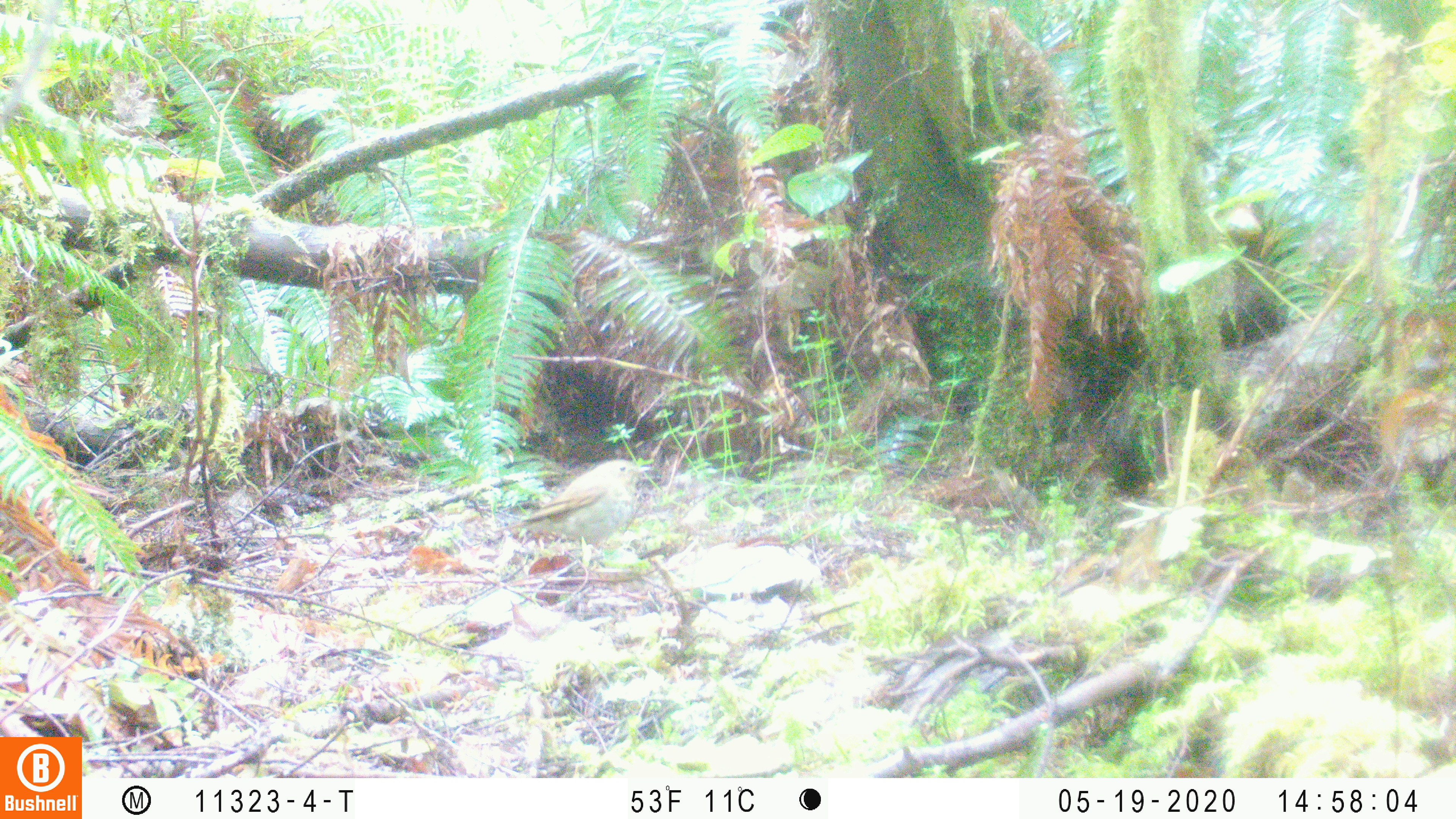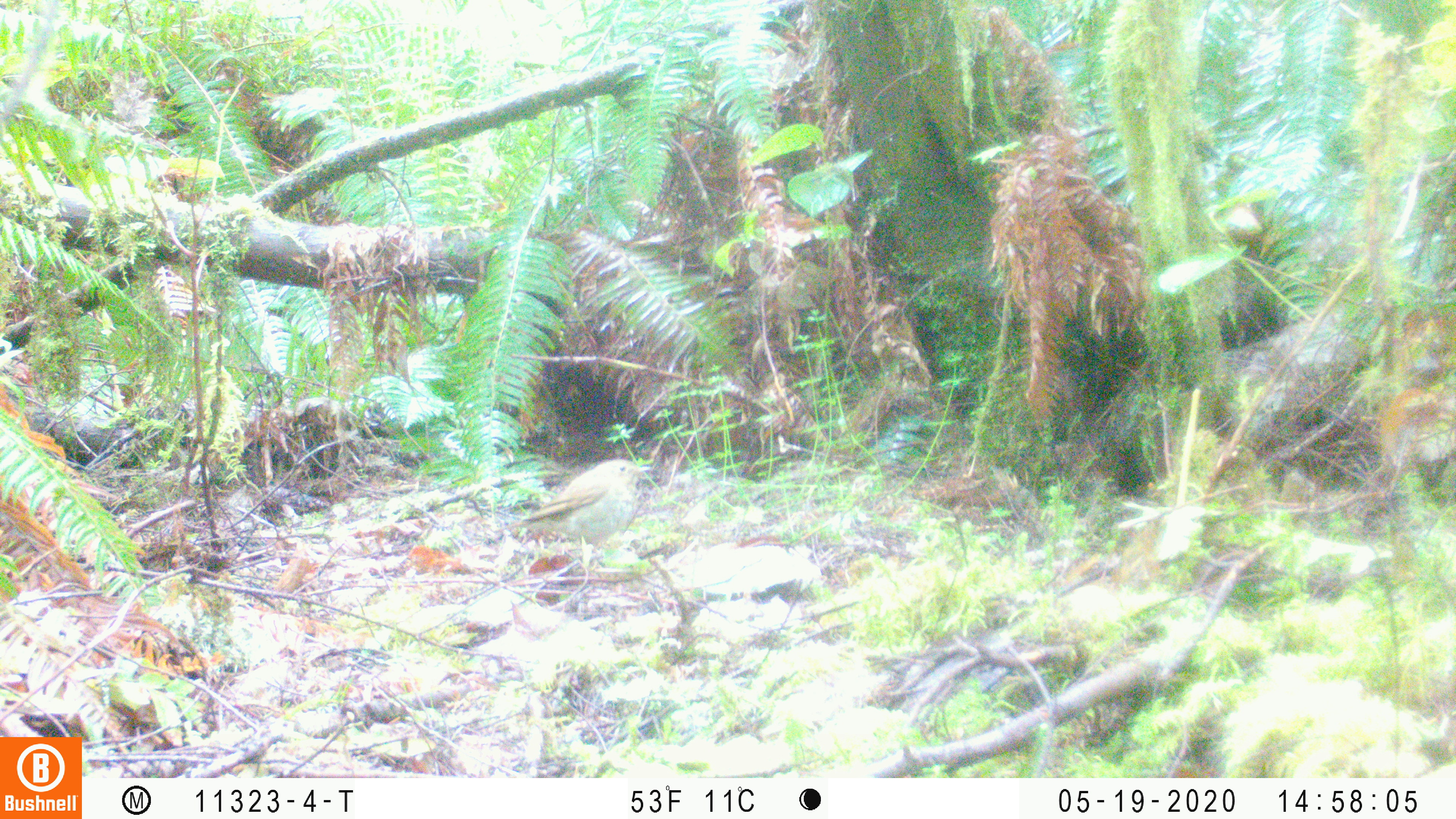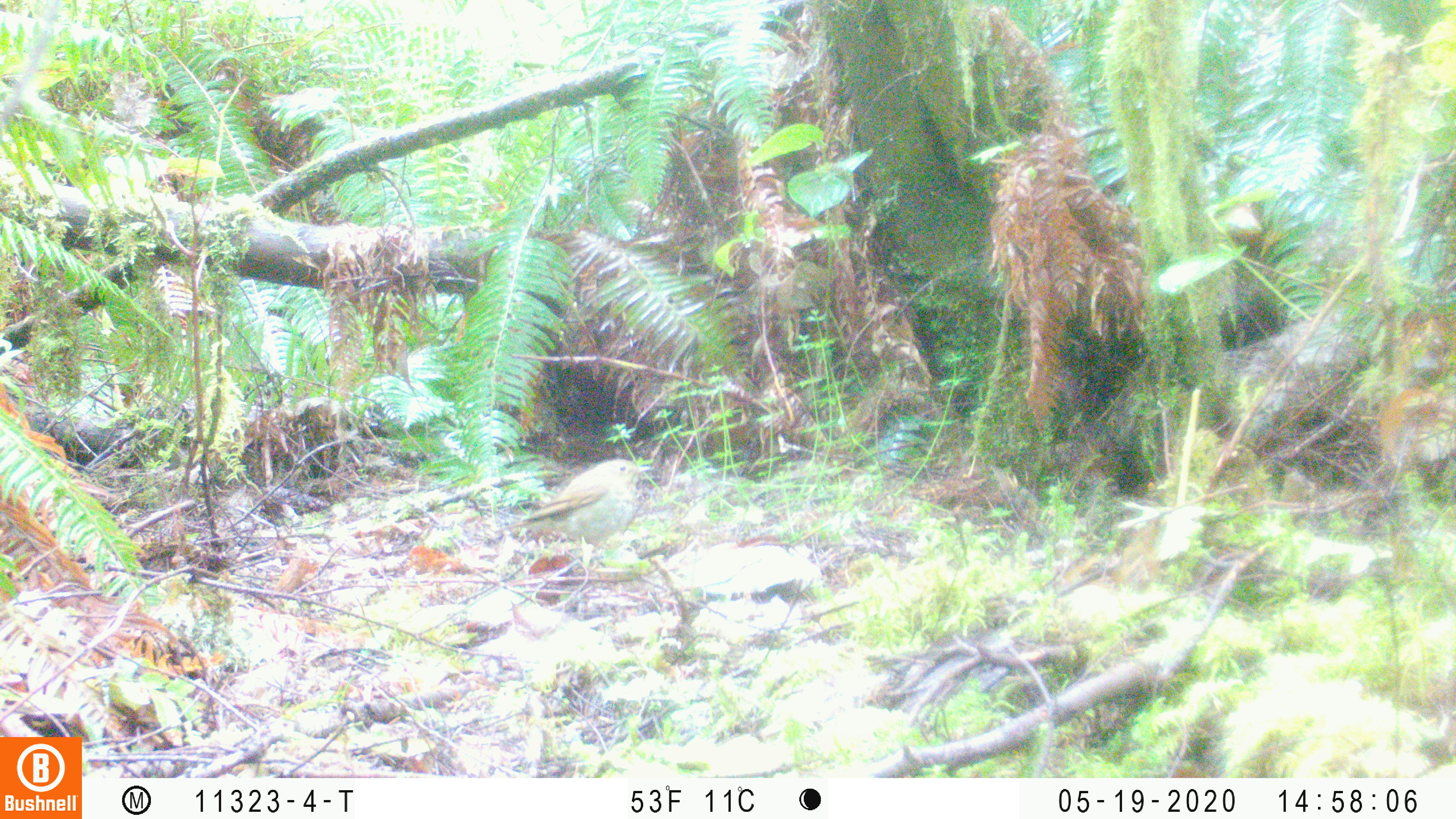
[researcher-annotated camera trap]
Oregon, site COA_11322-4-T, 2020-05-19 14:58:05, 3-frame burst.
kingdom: Animalia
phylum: Chordata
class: Aves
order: Passeriformes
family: Turdidae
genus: Catharus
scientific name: Catharus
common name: brown thrushes and nightingale-thrushes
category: catharus species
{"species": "catharus species (brown thrushes and nightingale-thrushes) (Catharus)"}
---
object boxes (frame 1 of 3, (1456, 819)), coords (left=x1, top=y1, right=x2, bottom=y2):
catharus species: (left=492, top=454, right=655, bottom=564)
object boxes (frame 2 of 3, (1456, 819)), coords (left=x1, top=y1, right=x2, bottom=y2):
catharus species: (left=486, top=452, right=656, bottom=561)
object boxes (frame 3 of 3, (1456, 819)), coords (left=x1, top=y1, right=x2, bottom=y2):
catharus species: (left=484, top=453, right=659, bottom=566)